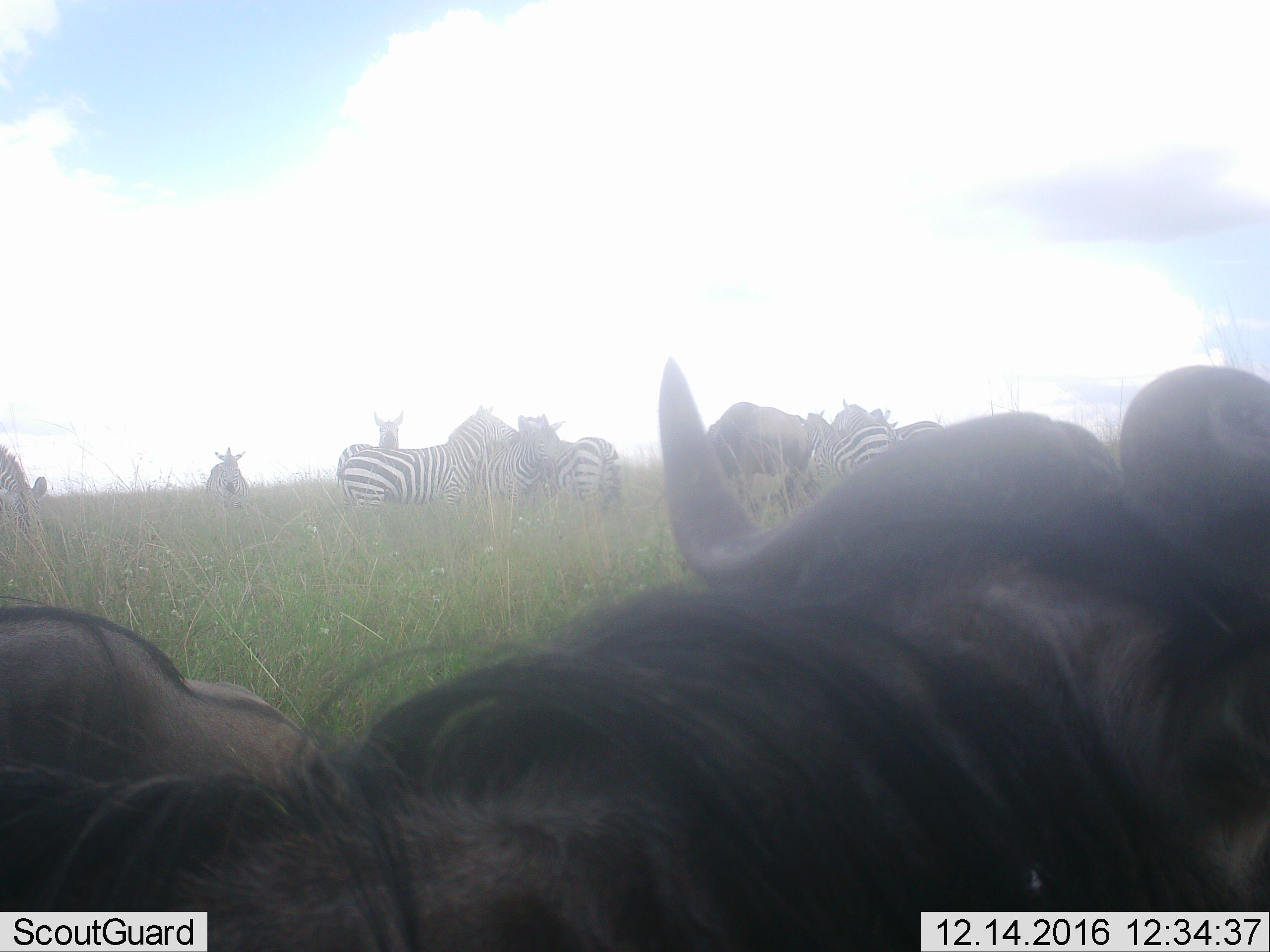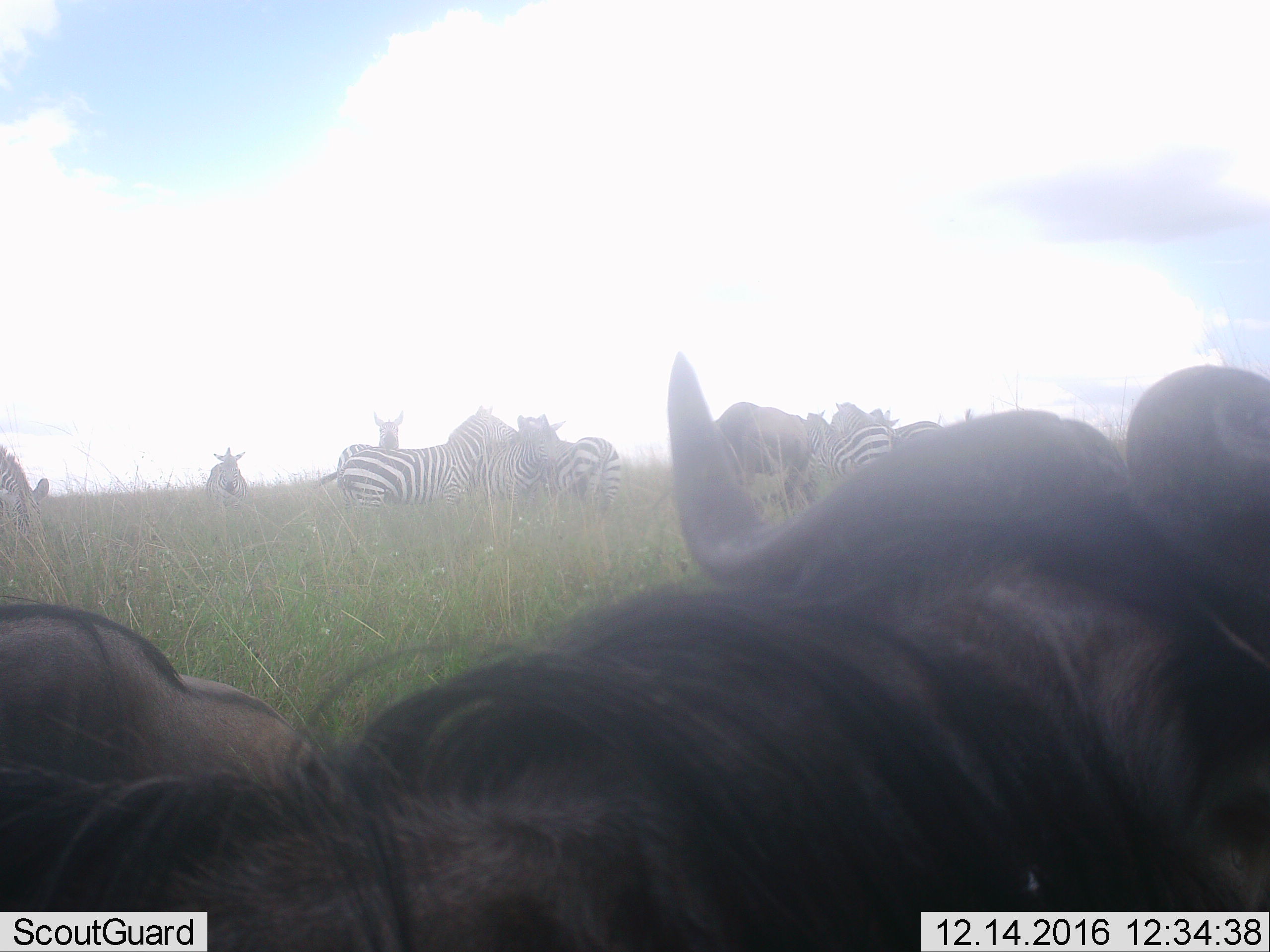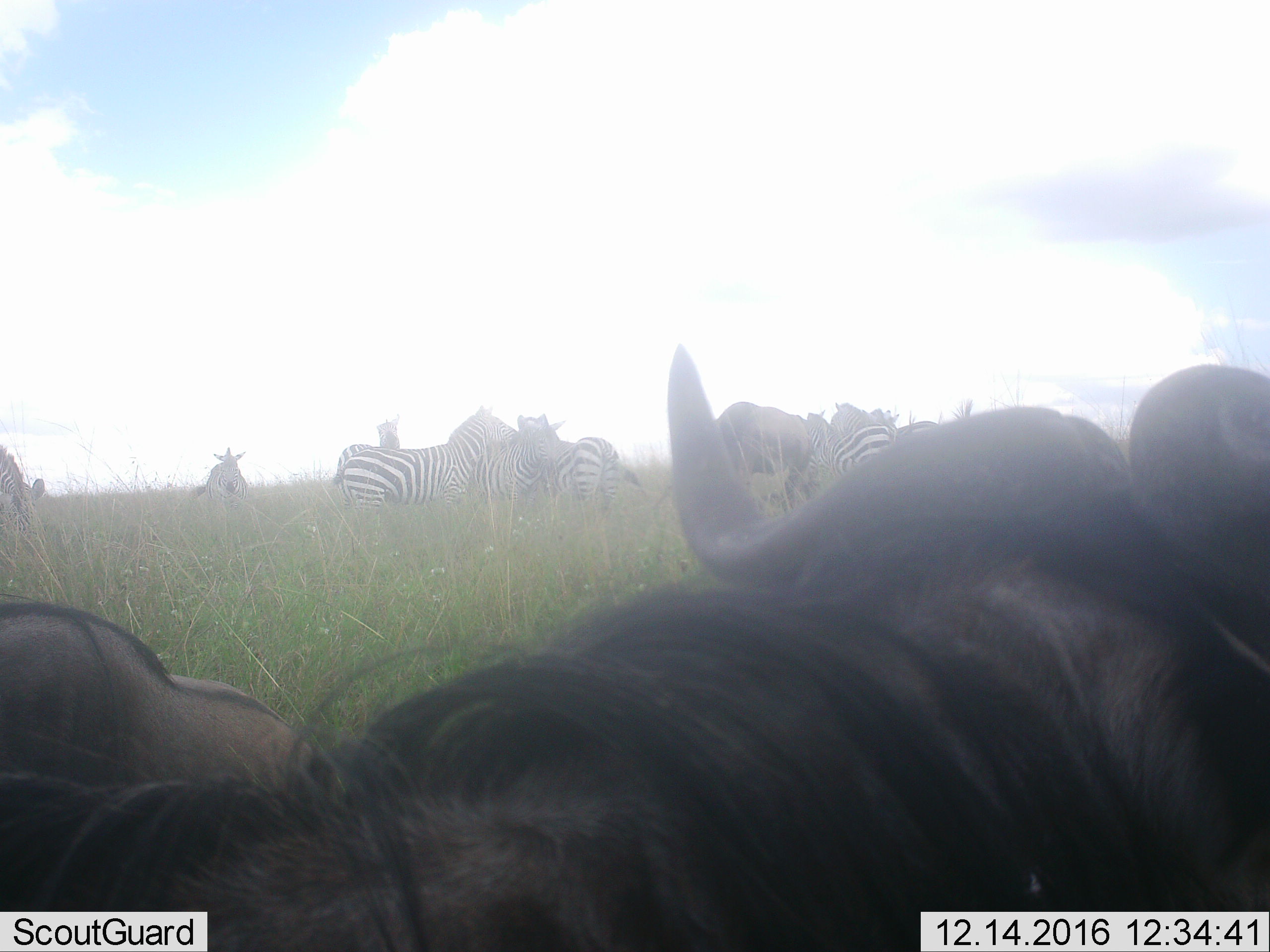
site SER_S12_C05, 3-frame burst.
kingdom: Animalia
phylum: Chordata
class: Mammalia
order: Artiodactyla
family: Bovidae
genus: Connochaetes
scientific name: Connochaetes taurinus taurinus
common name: blue wildebeest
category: wildebeestblue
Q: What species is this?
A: Wildebeestblue (blue wildebeest) (Connochaetes taurinus taurinus).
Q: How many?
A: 3.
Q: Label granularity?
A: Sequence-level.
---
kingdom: Animalia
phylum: Chordata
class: Mammalia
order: Perissodactyla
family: Equidae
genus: Equus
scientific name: Equus quagga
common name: plains zebra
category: zebraplains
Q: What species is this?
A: Zebraplains (plains zebra) (Equus quagga).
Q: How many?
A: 8.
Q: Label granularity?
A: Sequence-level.